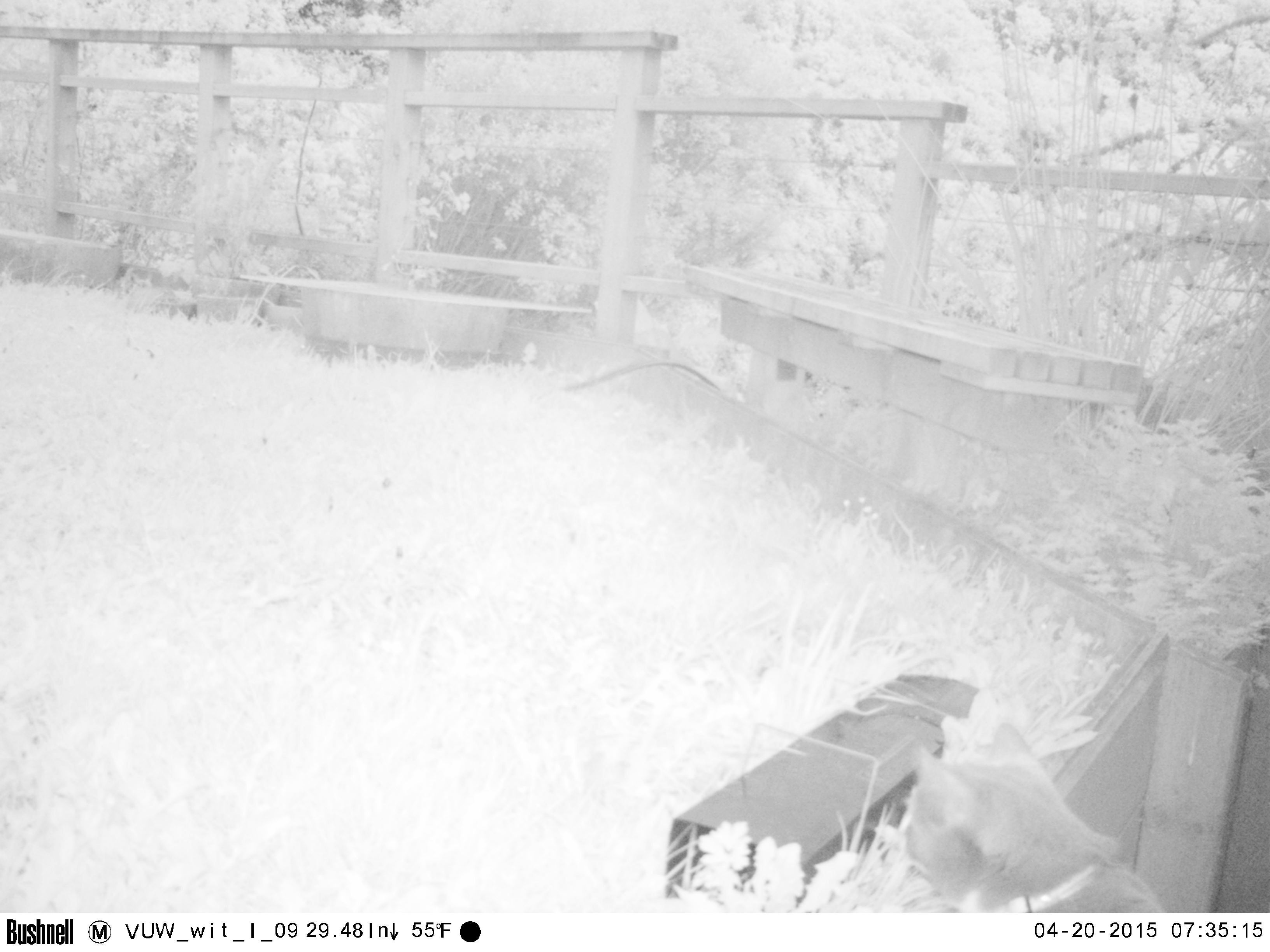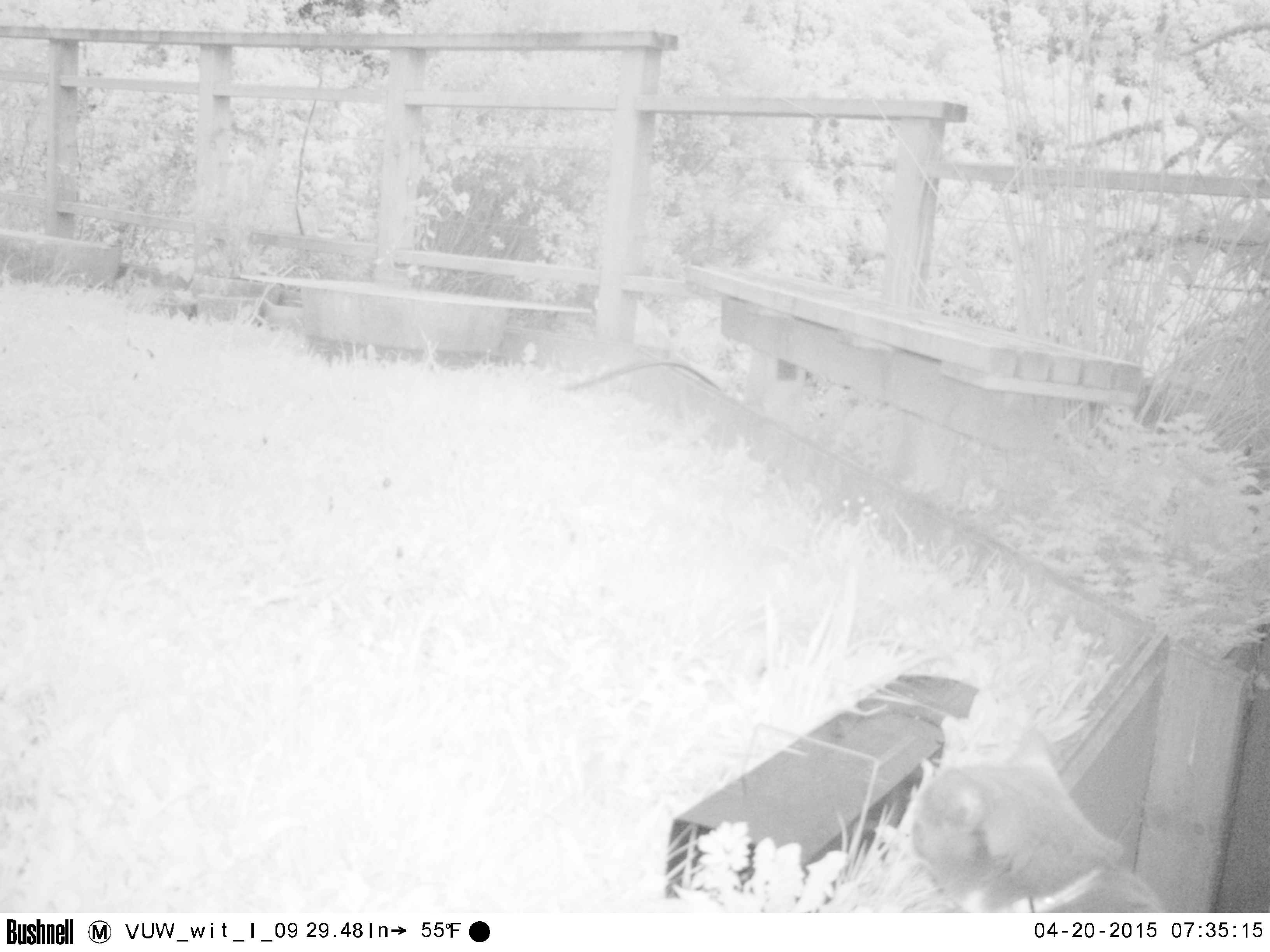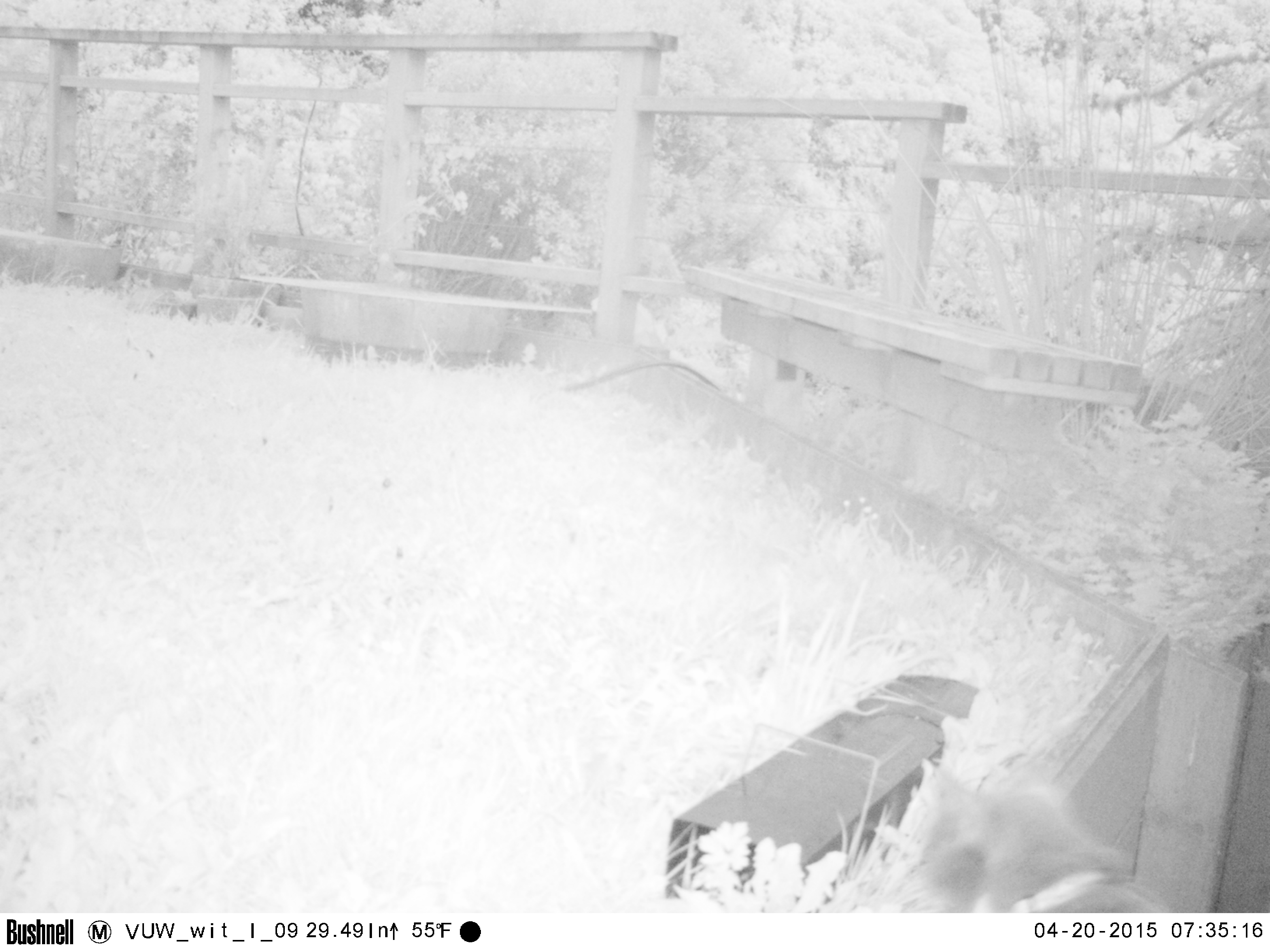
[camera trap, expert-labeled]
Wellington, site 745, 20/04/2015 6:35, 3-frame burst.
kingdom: Animalia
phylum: Chordata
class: Mammalia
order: Carnivora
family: Felidae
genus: Felis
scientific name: Felis catus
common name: cat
Cat (Felis catus).